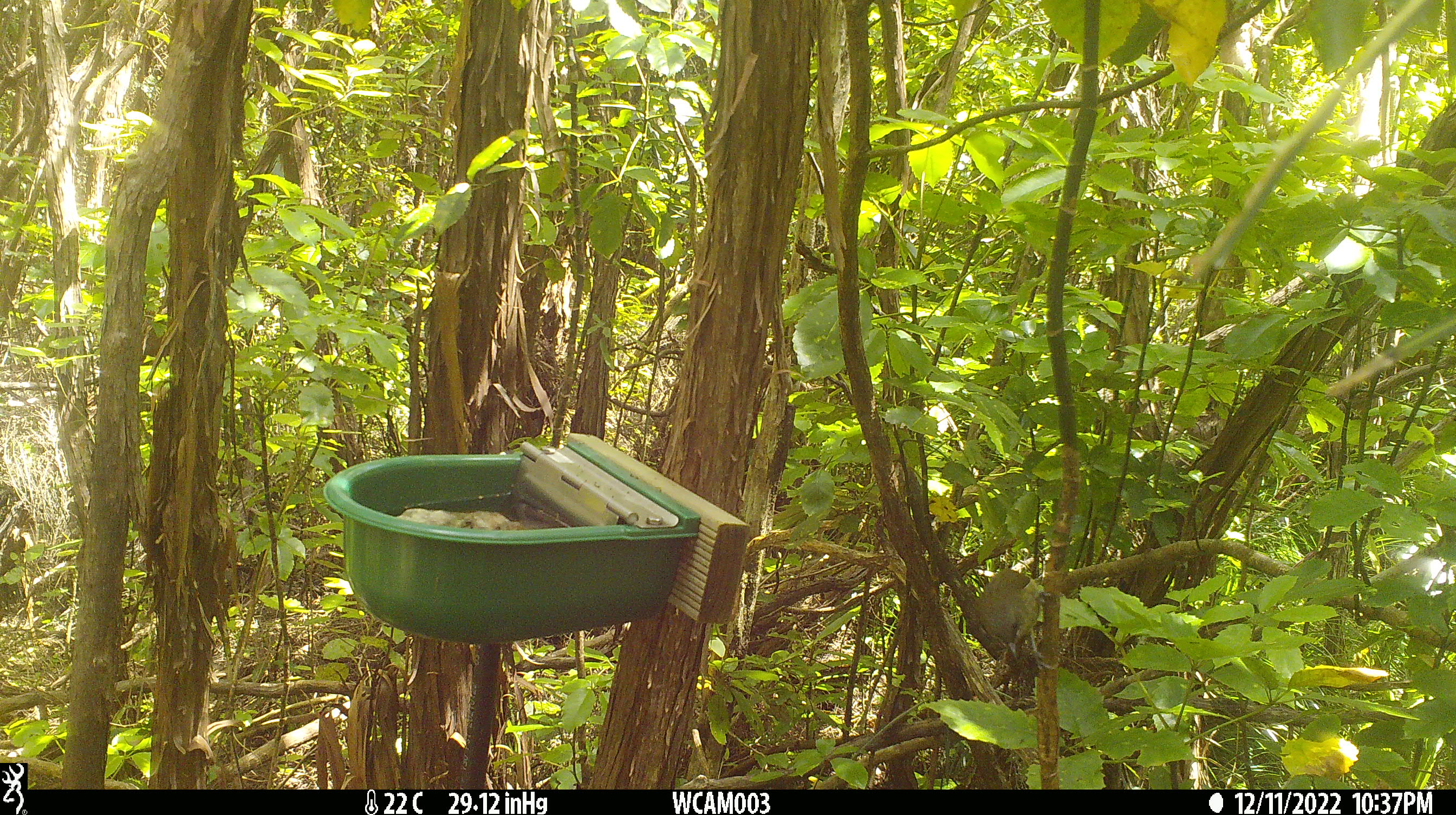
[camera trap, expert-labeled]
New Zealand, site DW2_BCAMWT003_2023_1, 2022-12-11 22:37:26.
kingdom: Animalia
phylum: Chordata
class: Aves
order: Passeriformes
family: Meliphagidae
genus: Anthornis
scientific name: Anthornis melanura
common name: new zealand bellbird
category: bellbird